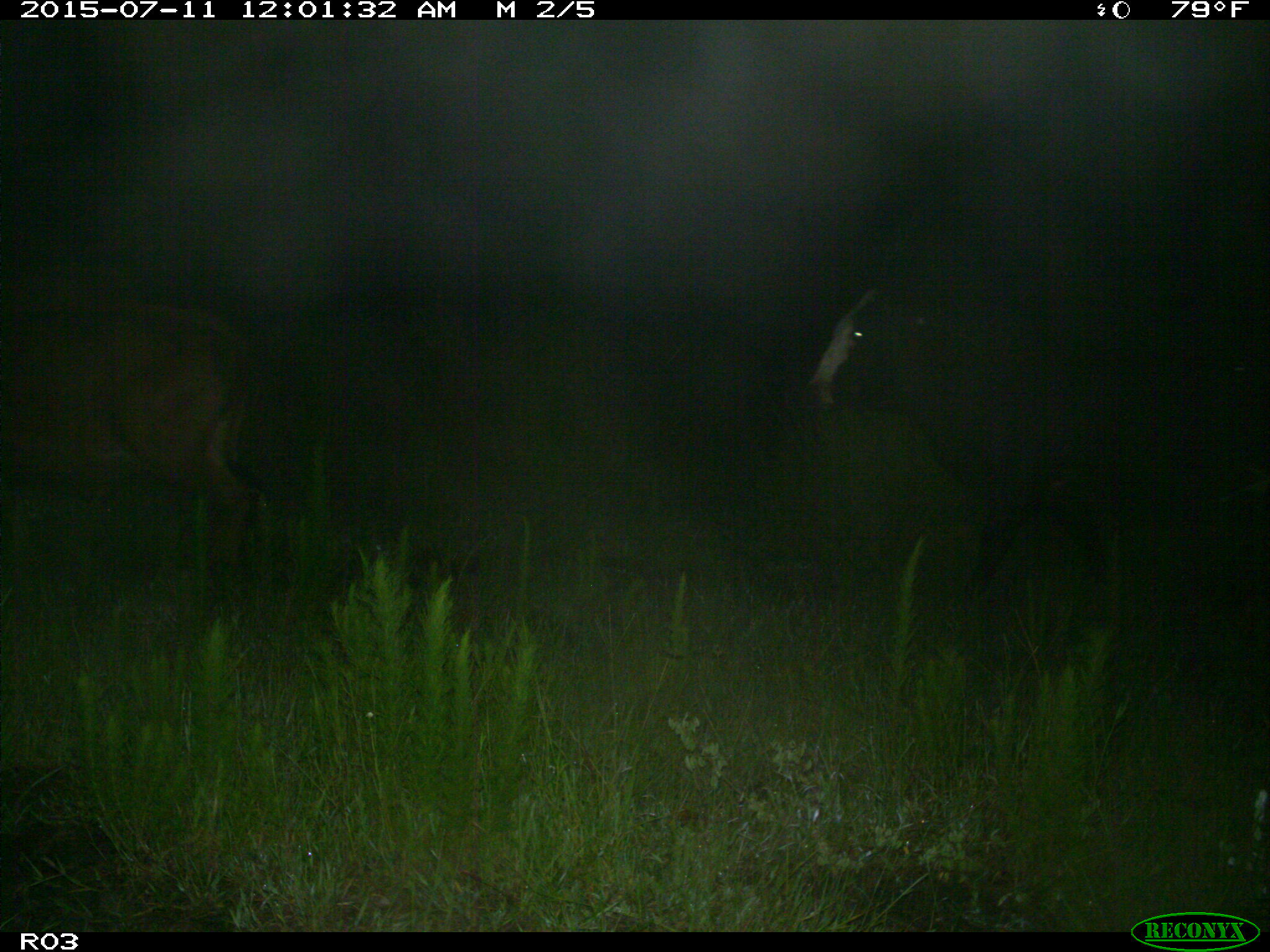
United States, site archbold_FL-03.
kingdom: Animalia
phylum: Chordata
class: Mammalia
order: Artiodactyla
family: Bovidae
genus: Bos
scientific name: Bos taurus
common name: domestic cow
Bos taurus (domestic cow).